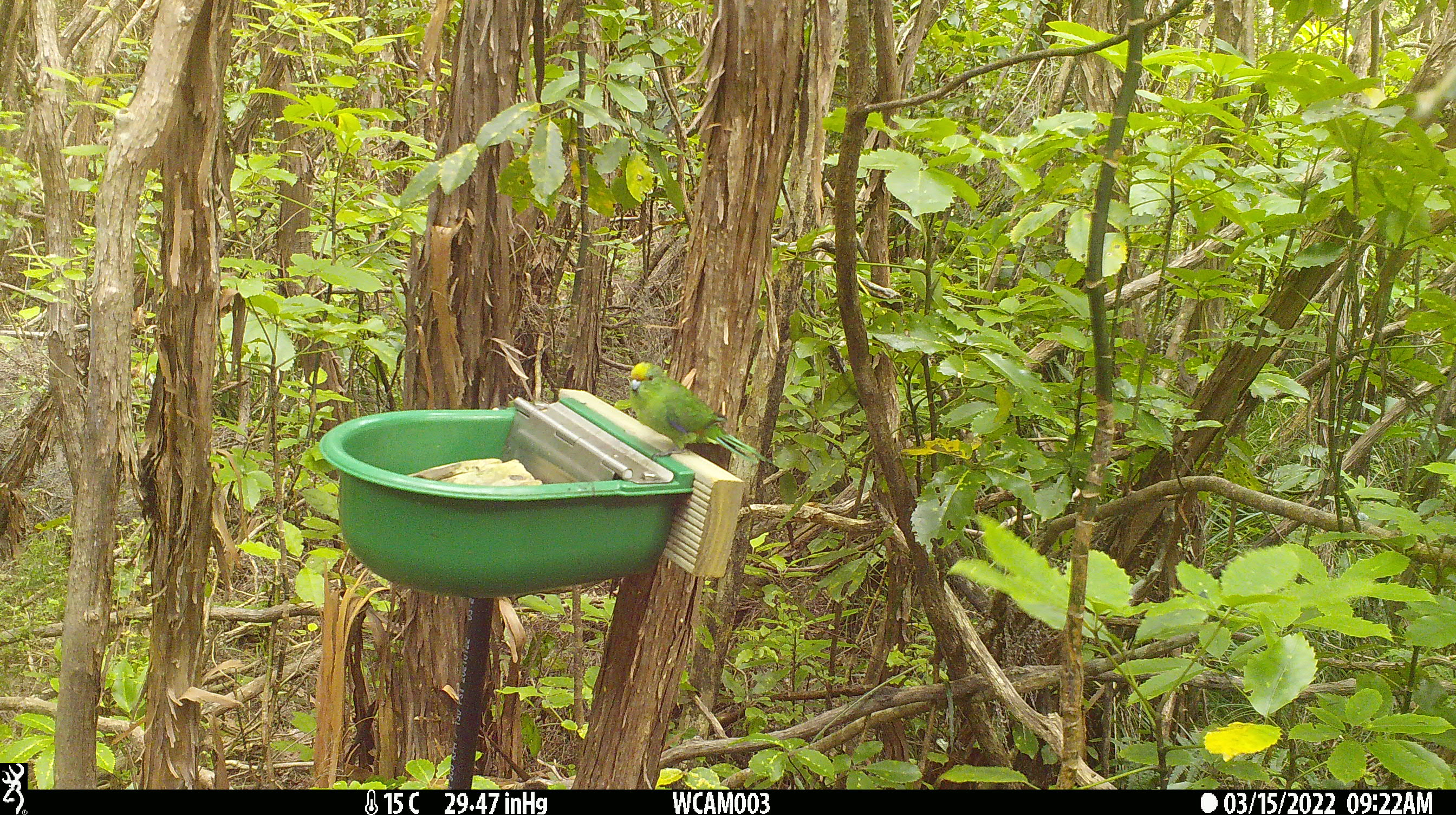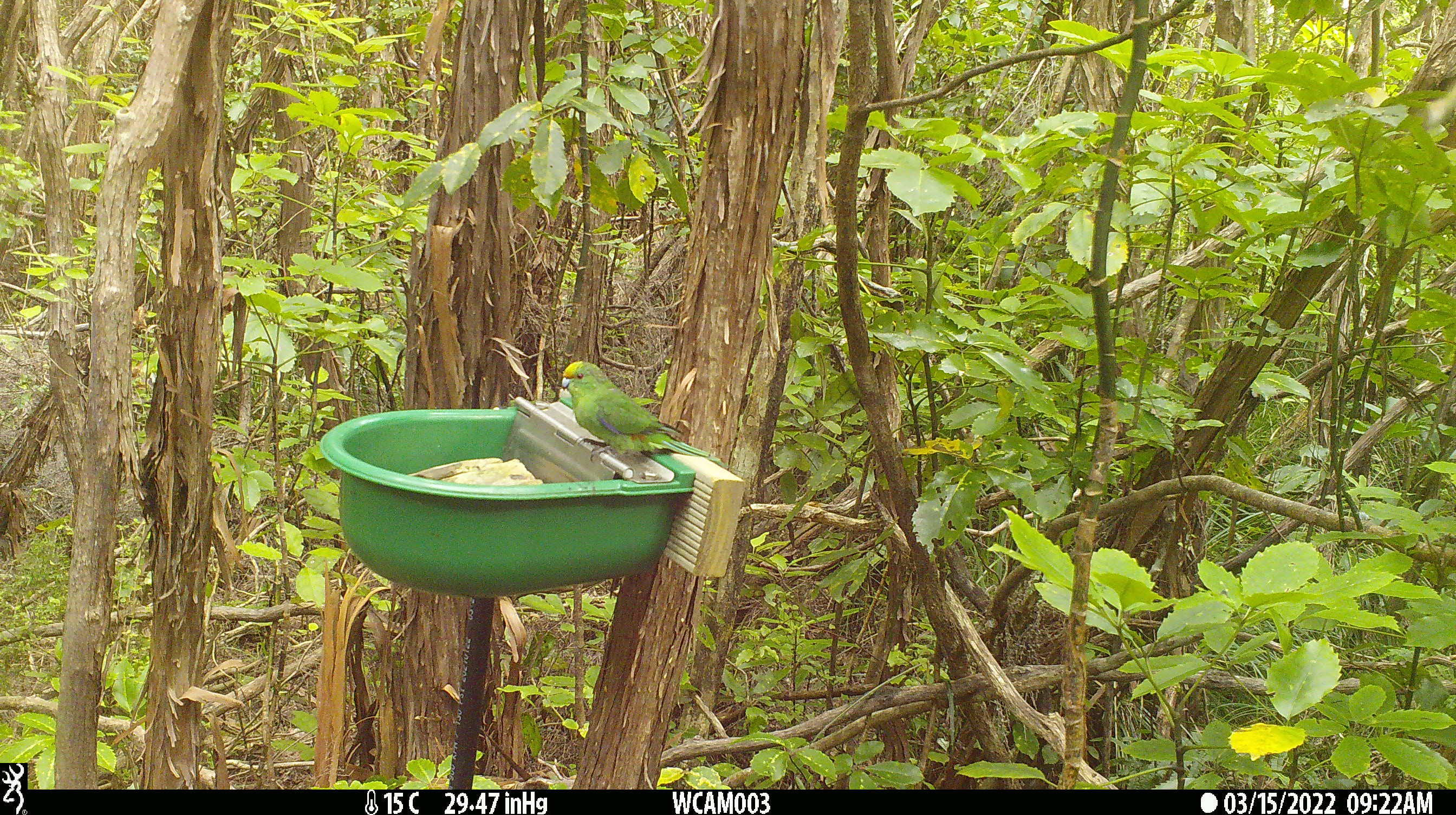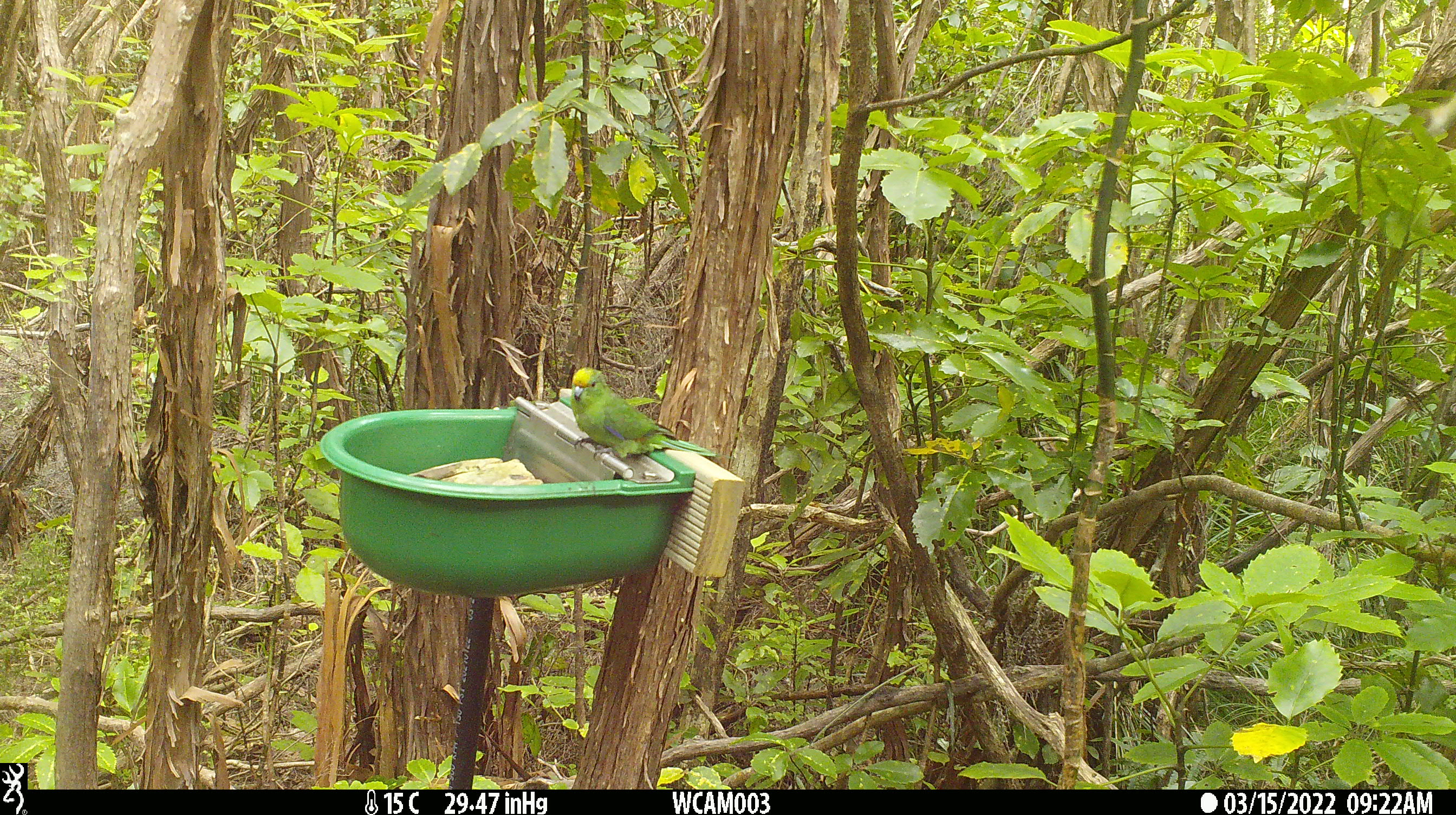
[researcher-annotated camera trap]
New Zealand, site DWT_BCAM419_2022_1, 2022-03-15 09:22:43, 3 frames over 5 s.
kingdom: Animalia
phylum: Chordata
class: Aves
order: Psittaciformes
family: Psittaculidae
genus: Cyanoramphus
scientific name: Cyanoramphus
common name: parakeet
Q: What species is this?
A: Parakeet (Cyanoramphus).